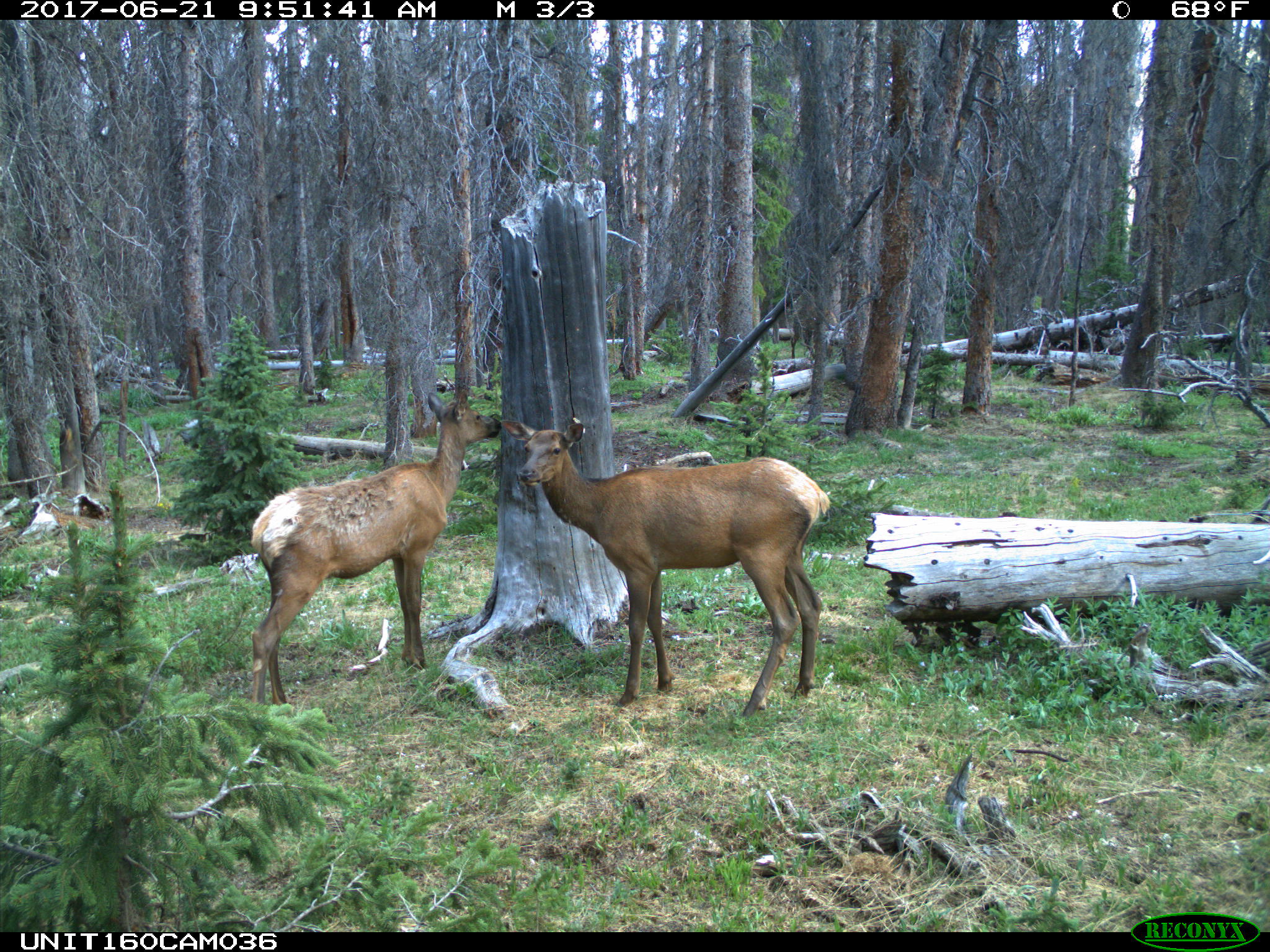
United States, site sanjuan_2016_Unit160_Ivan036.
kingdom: Animalia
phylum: Chordata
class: Mammalia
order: Artiodactyla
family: Cervidae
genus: Cervus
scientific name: Cervus elaphus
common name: red deer